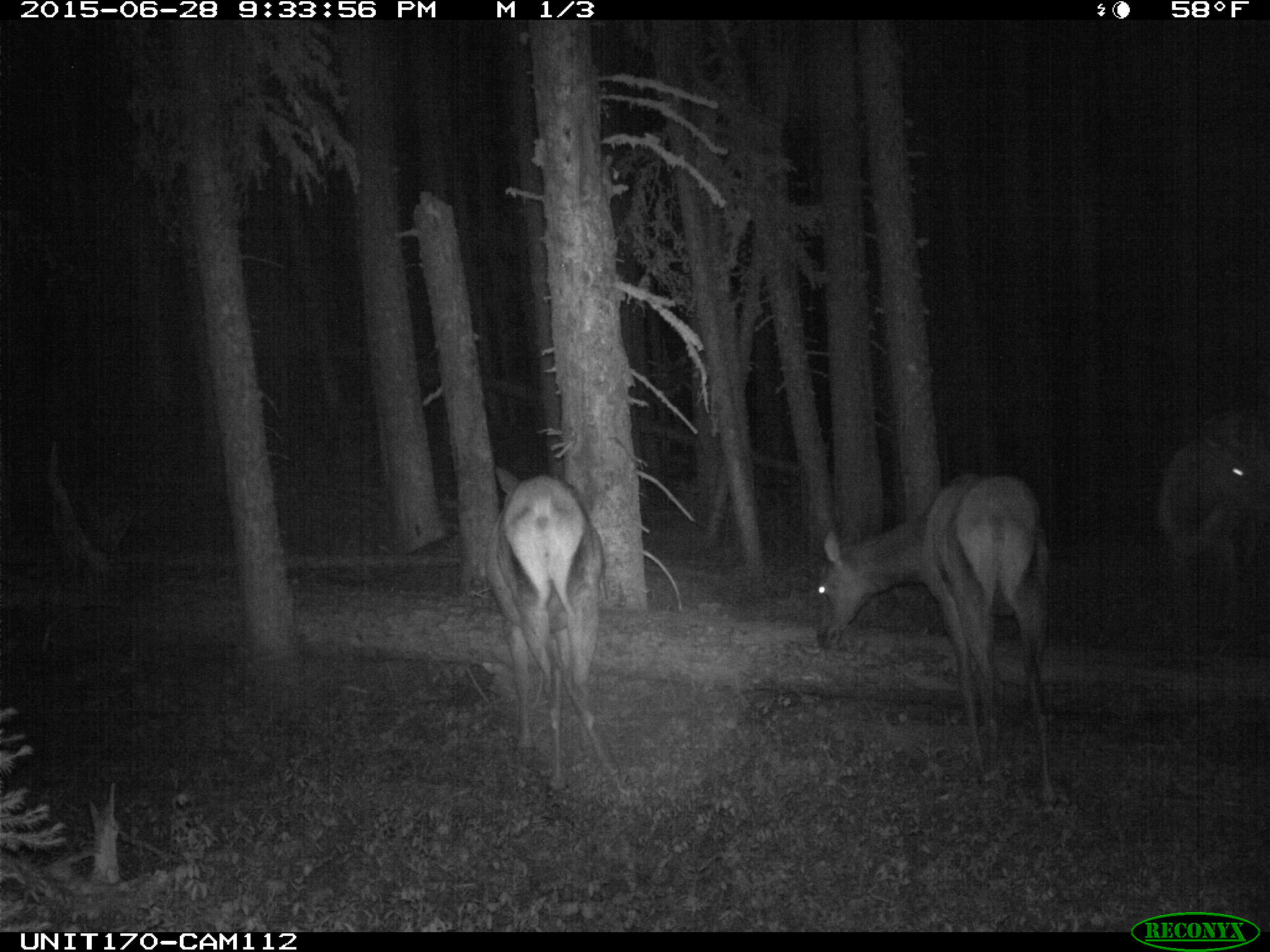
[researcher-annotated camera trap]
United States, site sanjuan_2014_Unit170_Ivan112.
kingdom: Animalia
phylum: Chordata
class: Mammalia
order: Artiodactyla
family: Cervidae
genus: Cervus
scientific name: Cervus elaphus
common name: red deer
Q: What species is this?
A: Cervus elaphus (red deer).